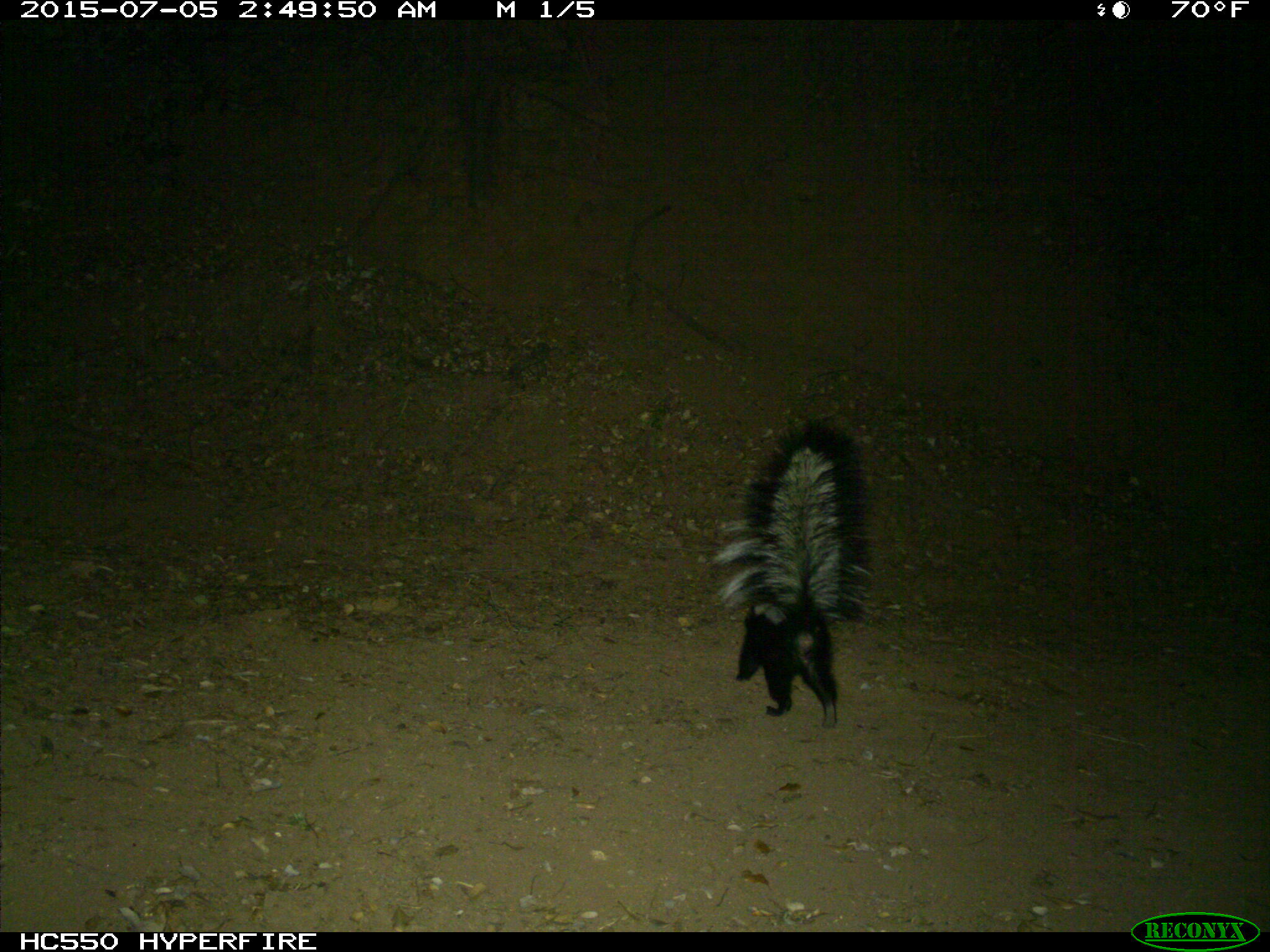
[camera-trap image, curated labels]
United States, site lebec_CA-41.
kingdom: Animalia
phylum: Chordata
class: Mammalia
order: Carnivora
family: Mephitidae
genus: Mephitis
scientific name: Mephitis mephitis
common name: striped skunk